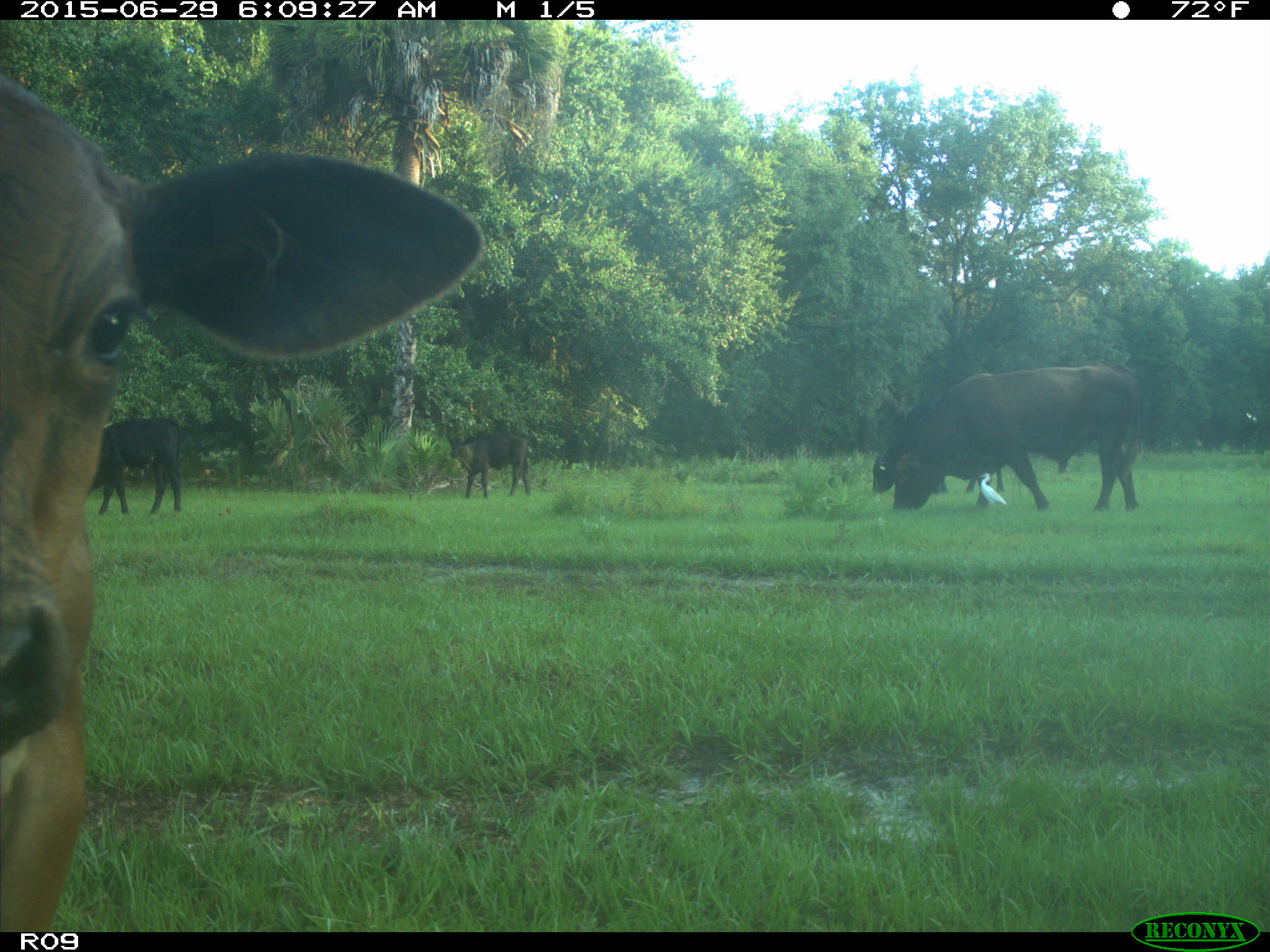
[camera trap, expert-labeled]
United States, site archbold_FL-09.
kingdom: Animalia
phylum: Chordata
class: Mammalia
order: Artiodactyla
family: Bovidae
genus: Bos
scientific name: Bos taurus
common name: domestic cow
Bos taurus (domestic cow).